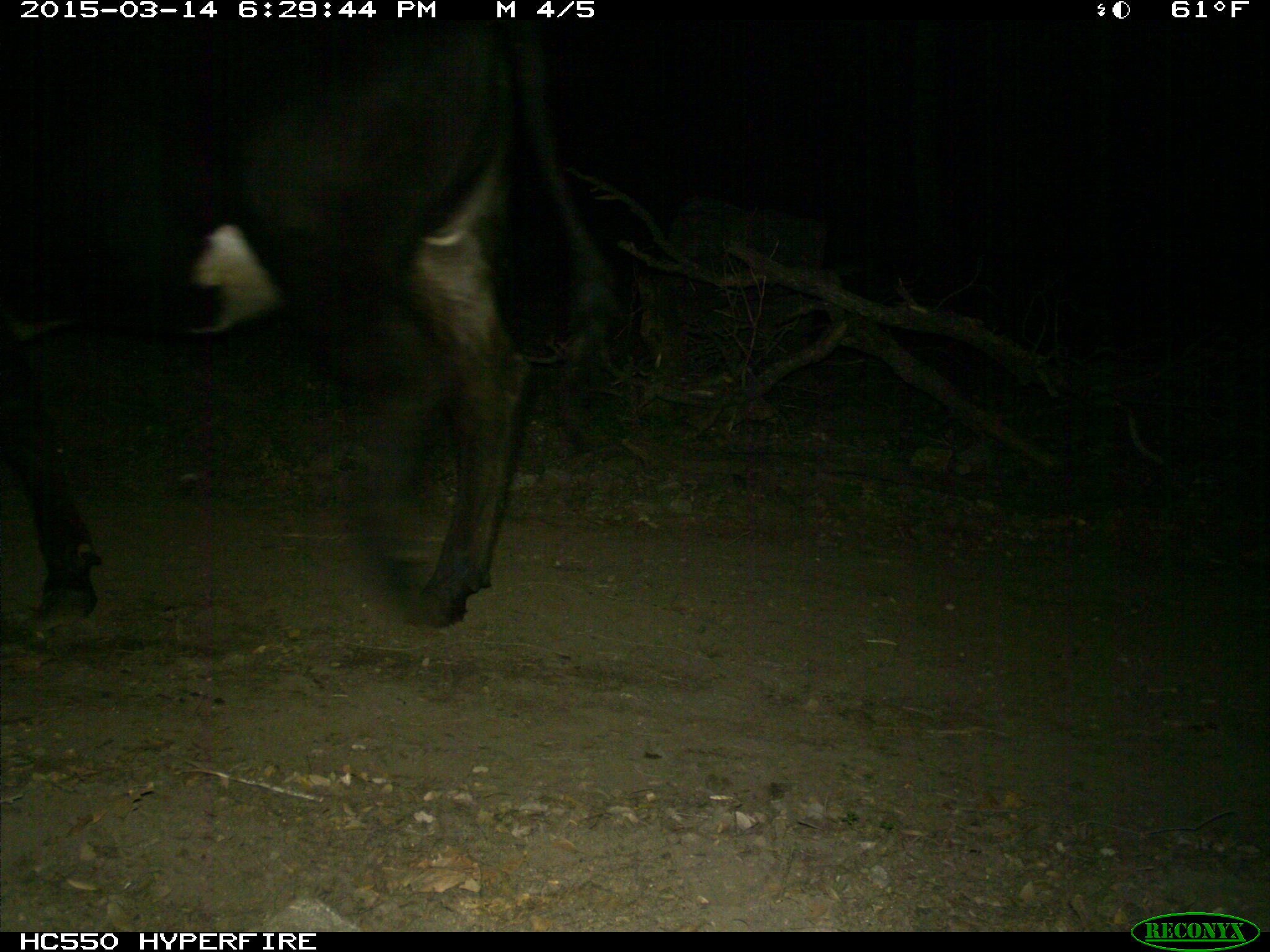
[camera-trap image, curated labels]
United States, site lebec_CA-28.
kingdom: Animalia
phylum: Chordata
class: Mammalia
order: Artiodactyla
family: Bovidae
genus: Bos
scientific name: Bos taurus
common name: domestic cow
Bos taurus (domestic cow).